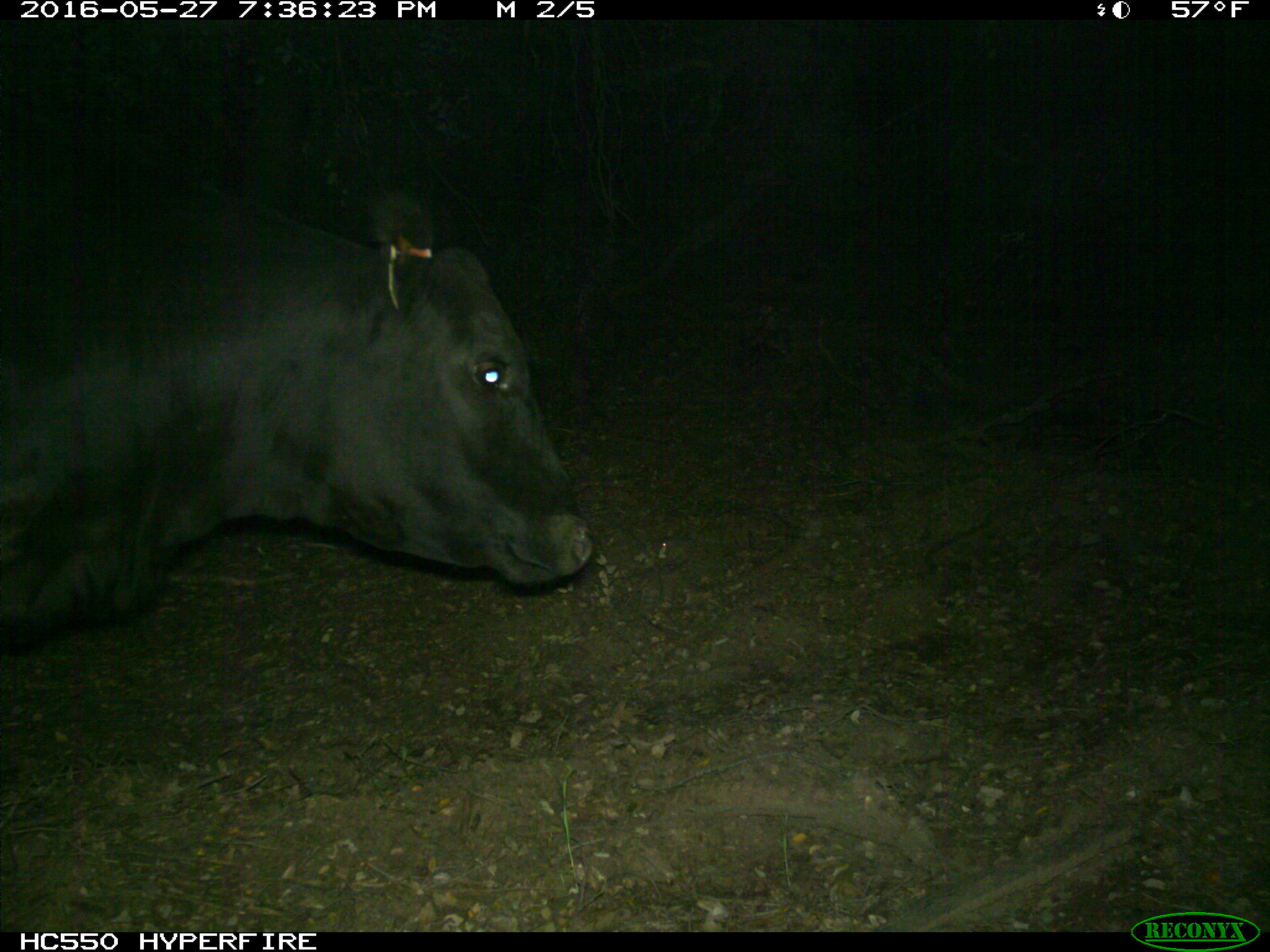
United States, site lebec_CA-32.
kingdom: Animalia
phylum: Chordata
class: Mammalia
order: Artiodactyla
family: Bovidae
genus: Bos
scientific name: Bos taurus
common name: domestic cow